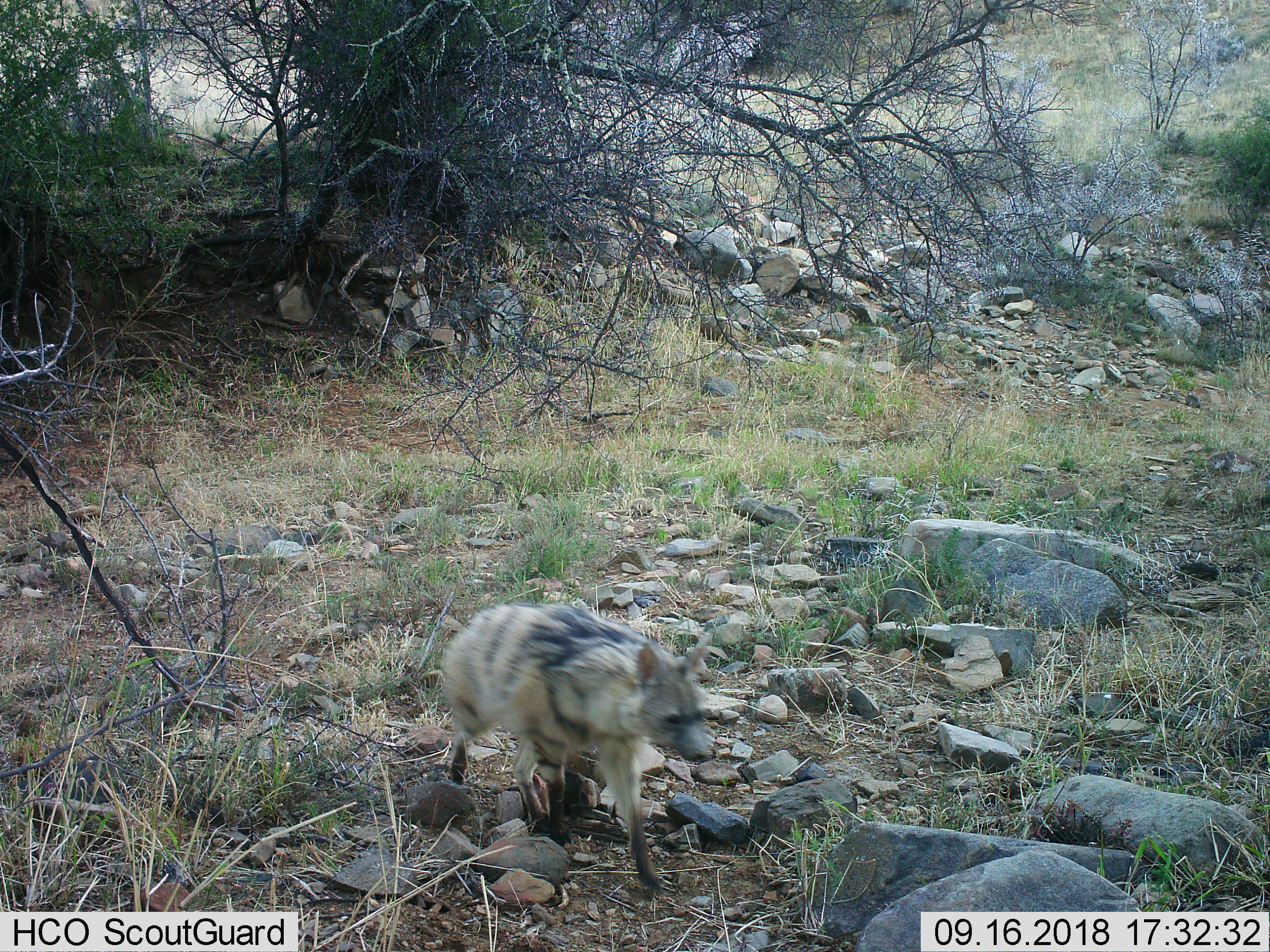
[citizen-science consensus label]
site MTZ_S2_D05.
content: unidentified animal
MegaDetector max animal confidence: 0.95